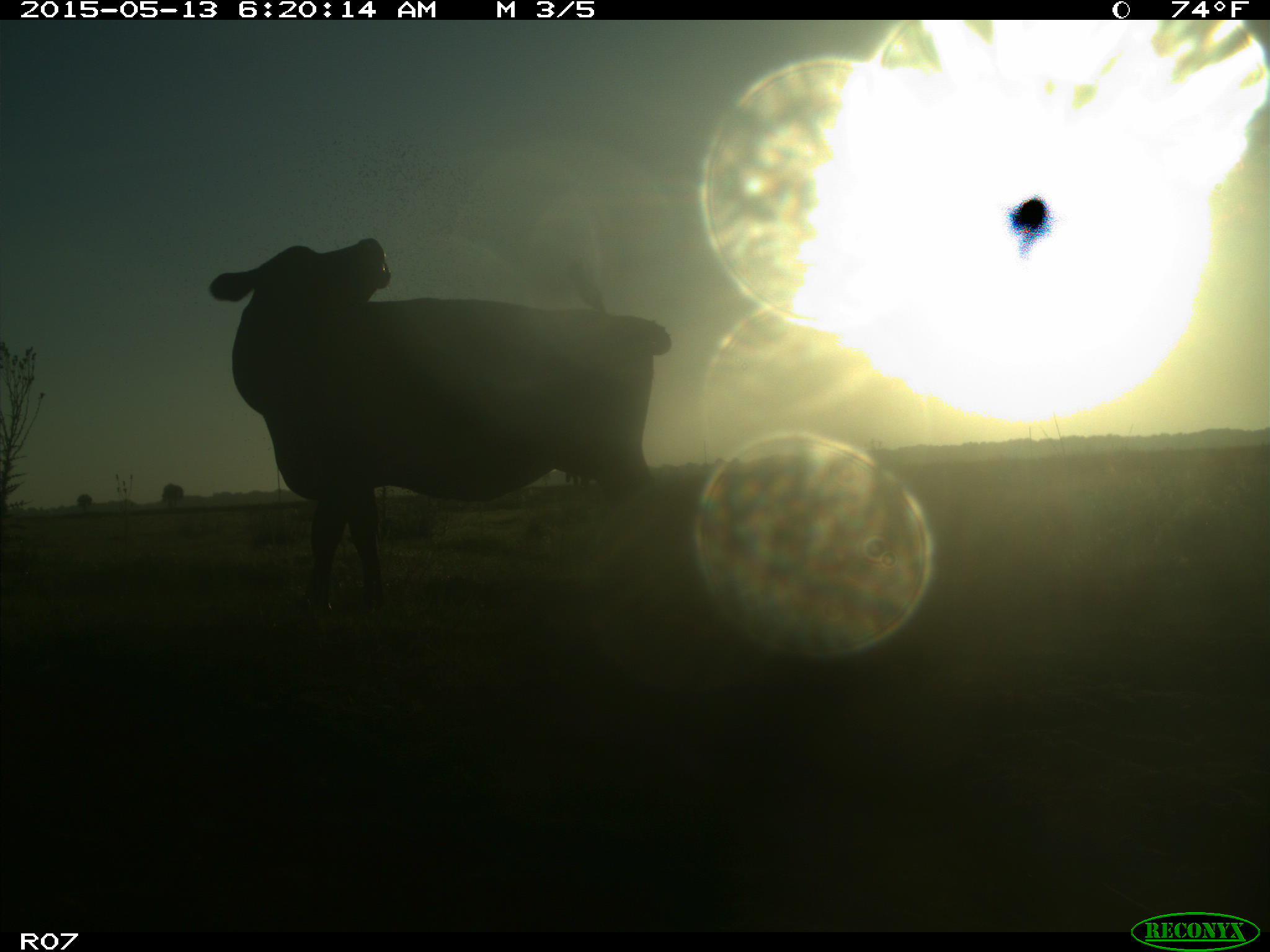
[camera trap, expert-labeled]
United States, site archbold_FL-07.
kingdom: Animalia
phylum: Chordata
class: Mammalia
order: Artiodactyla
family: Bovidae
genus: Bos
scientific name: Bos taurus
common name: domestic cow